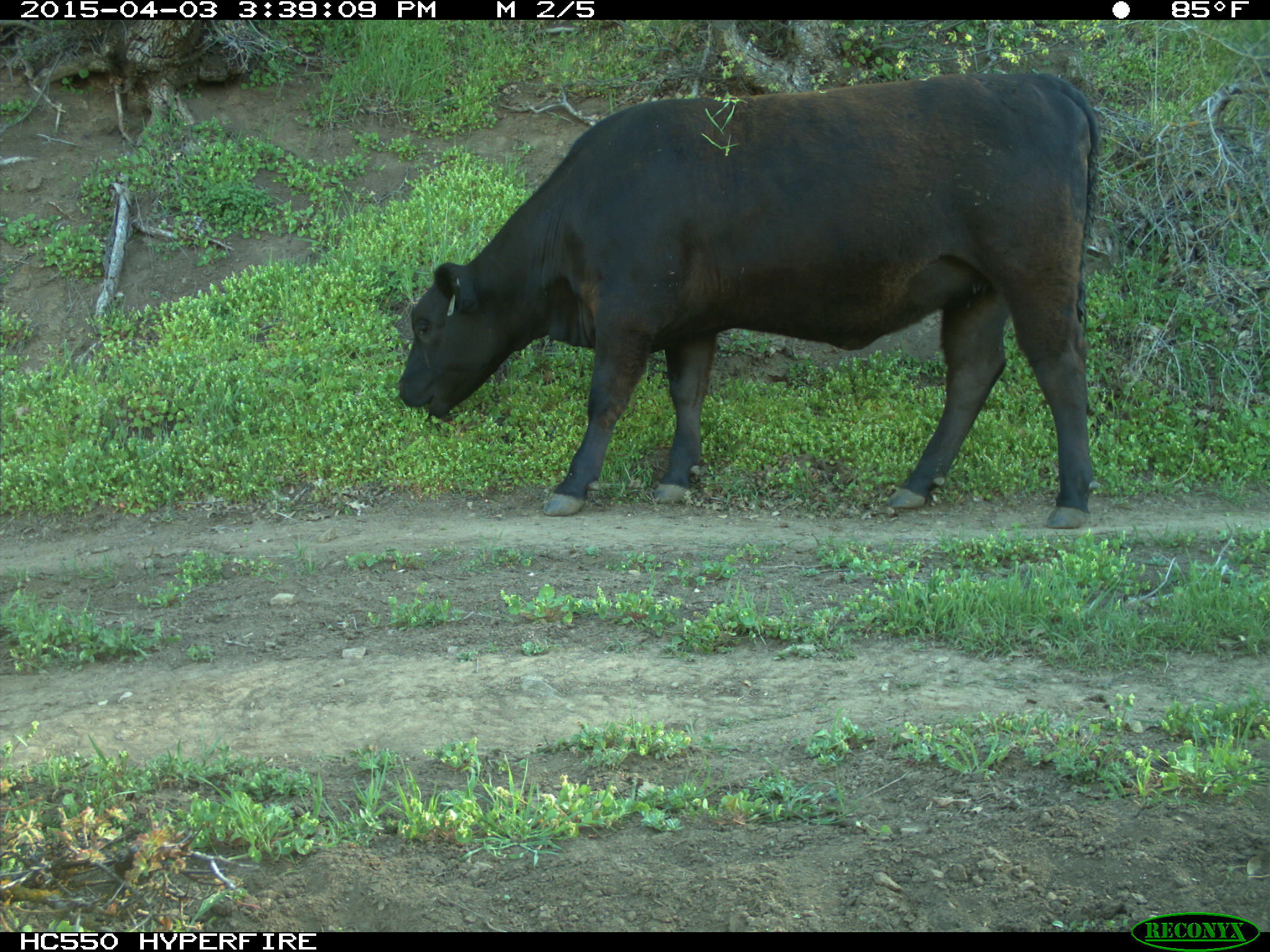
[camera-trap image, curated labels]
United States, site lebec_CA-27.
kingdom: Animalia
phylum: Chordata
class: Mammalia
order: Artiodactyla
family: Bovidae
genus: Bos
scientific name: Bos taurus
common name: domestic cow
Bos taurus (domestic cow).